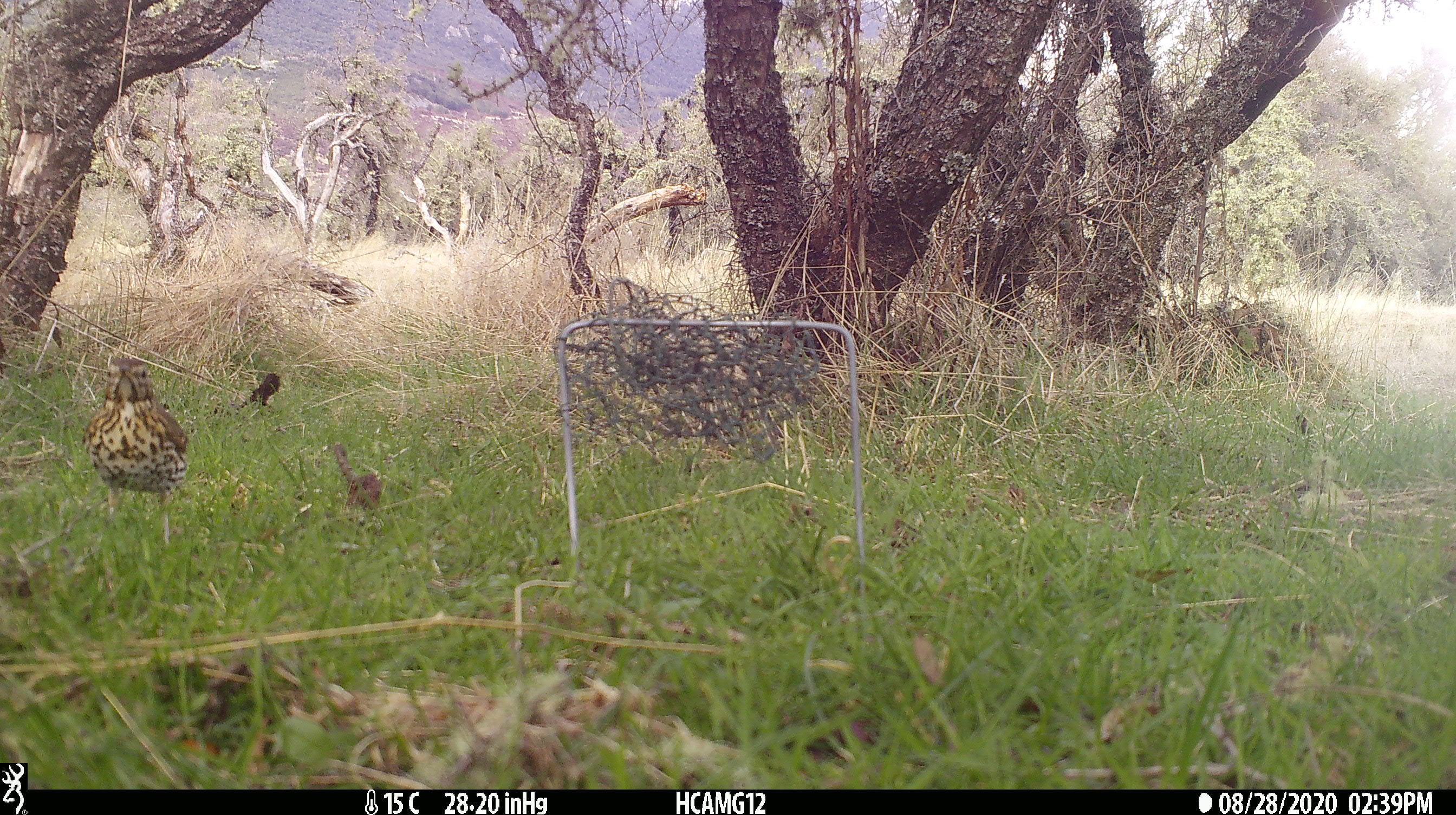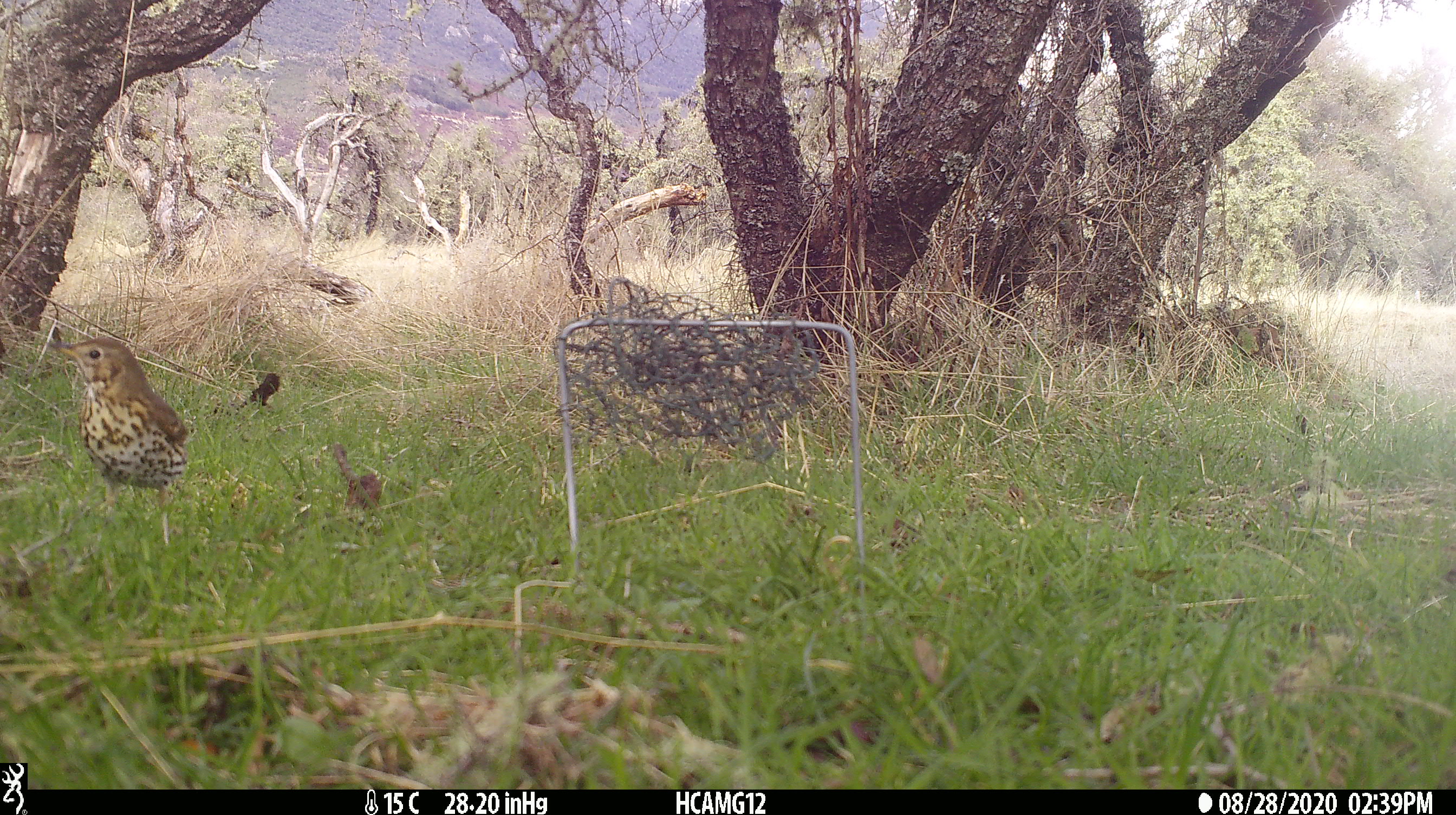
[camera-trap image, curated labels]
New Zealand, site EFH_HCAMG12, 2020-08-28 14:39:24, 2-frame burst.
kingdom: Animalia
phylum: Chordata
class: Aves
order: Passeriformes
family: Turdidae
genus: Turdus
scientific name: Turdus philomelos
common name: song thrush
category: thrush